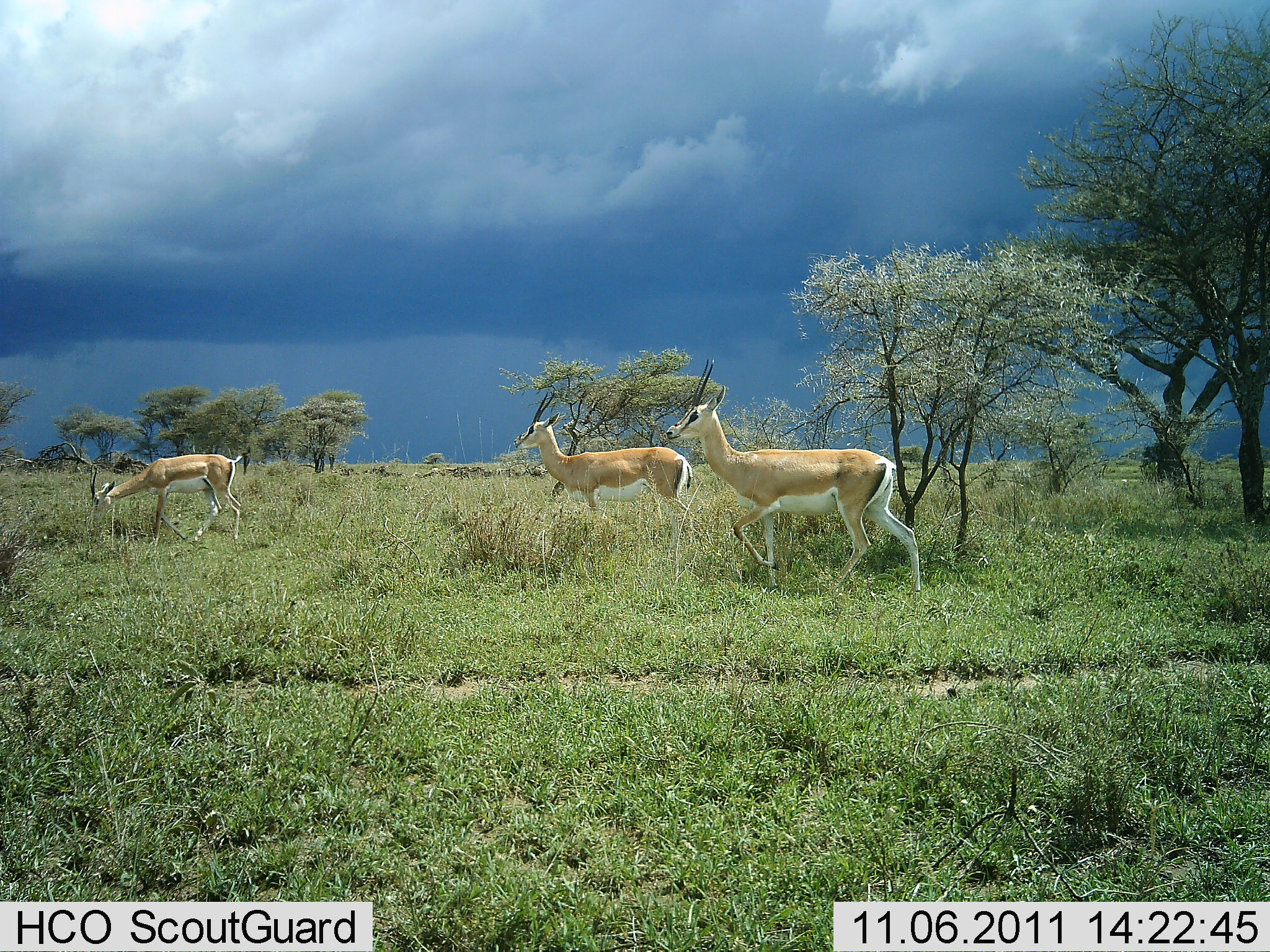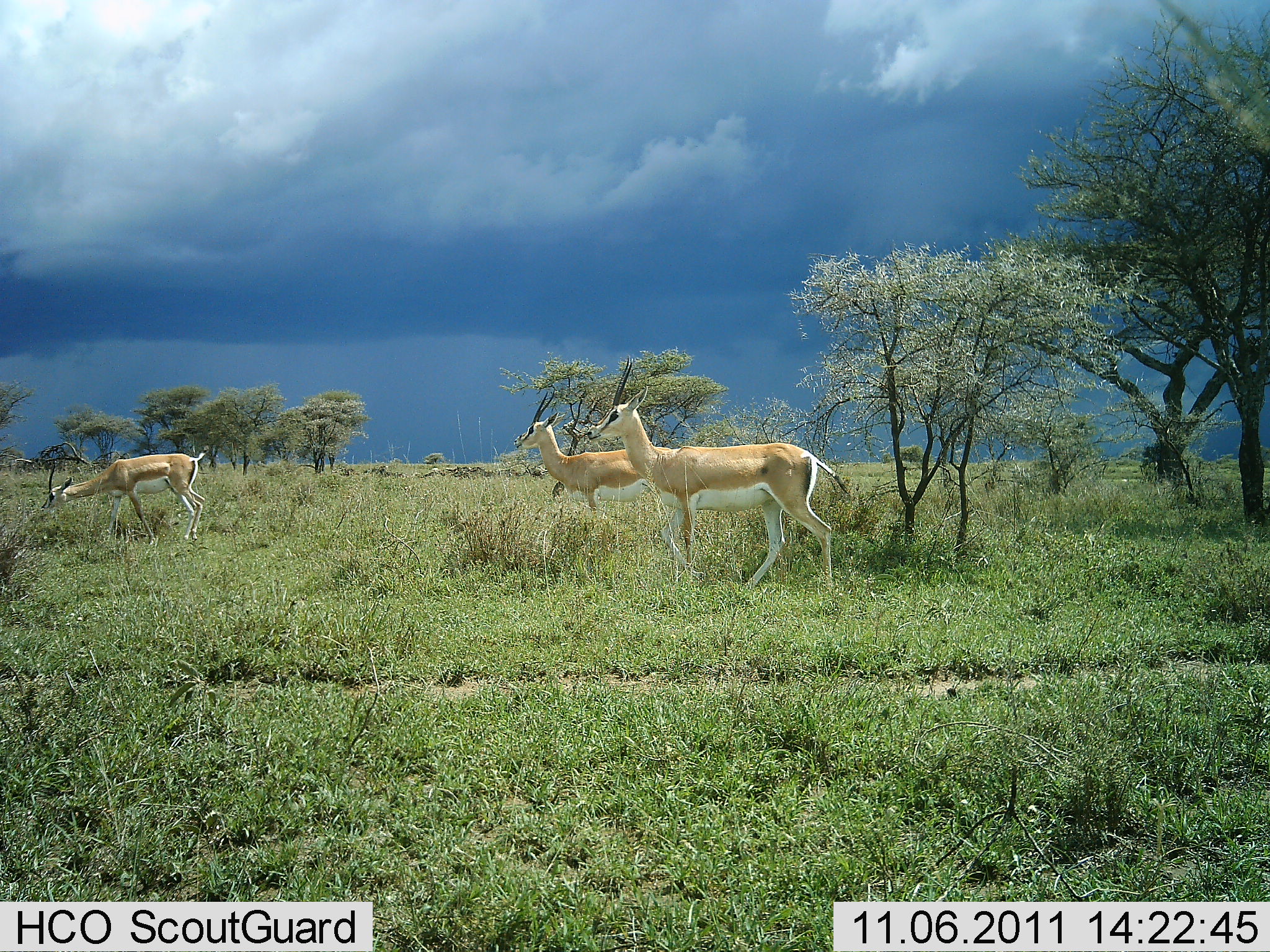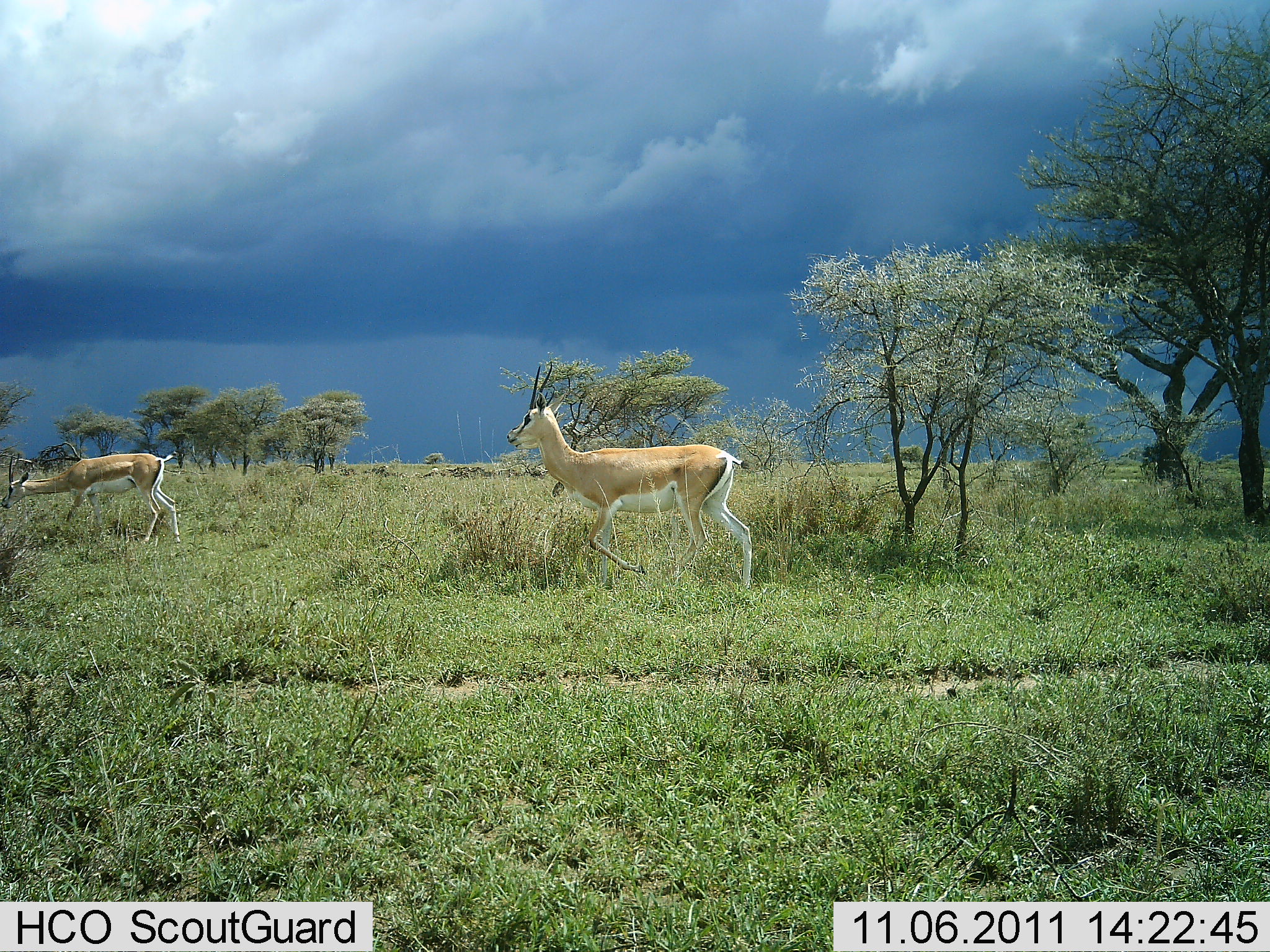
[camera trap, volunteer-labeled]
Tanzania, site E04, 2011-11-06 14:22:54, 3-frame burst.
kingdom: Animalia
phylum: Chordata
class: Mammalia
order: Artiodactyla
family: Bovidae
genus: Nanger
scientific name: Nanger granti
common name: grant's gazelle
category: gazellegrants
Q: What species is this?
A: Gazellegrants (grant's gazelle) (Nanger granti).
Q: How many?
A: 3.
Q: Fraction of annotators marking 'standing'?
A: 10%.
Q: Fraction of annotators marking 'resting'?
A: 0%.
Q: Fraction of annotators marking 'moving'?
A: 100%.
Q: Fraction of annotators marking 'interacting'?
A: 0%.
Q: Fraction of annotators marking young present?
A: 0%.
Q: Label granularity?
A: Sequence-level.